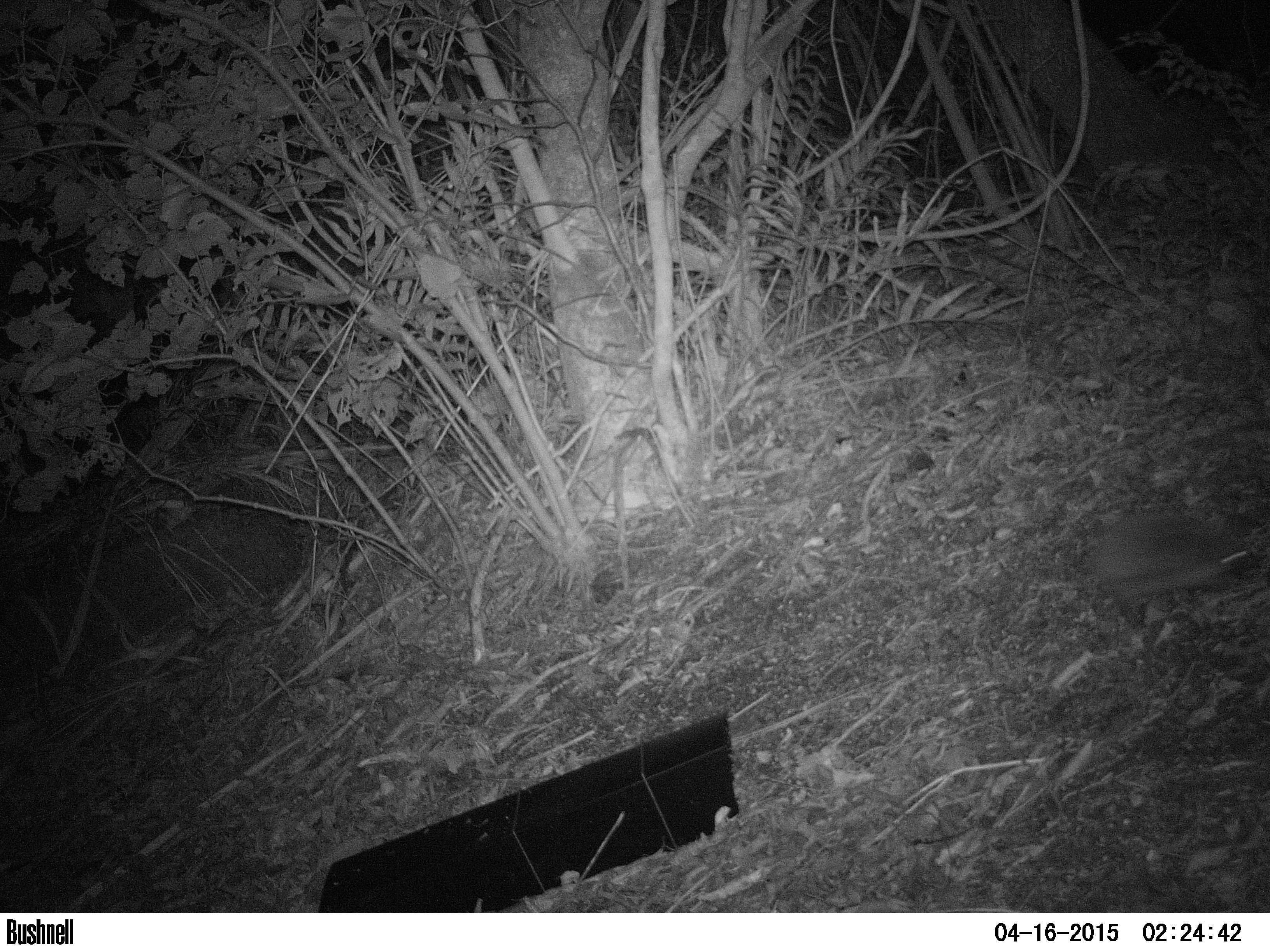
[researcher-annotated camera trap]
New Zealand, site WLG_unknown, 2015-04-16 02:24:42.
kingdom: Animalia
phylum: Chordata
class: Mammalia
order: Eulipotyphla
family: Erinaceidae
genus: Erinaceus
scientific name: Erinaceus europaeus europaeus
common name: european hedgehog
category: hedgehog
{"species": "hedgehog (european hedgehog) (Erinaceus europaeus europaeus)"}